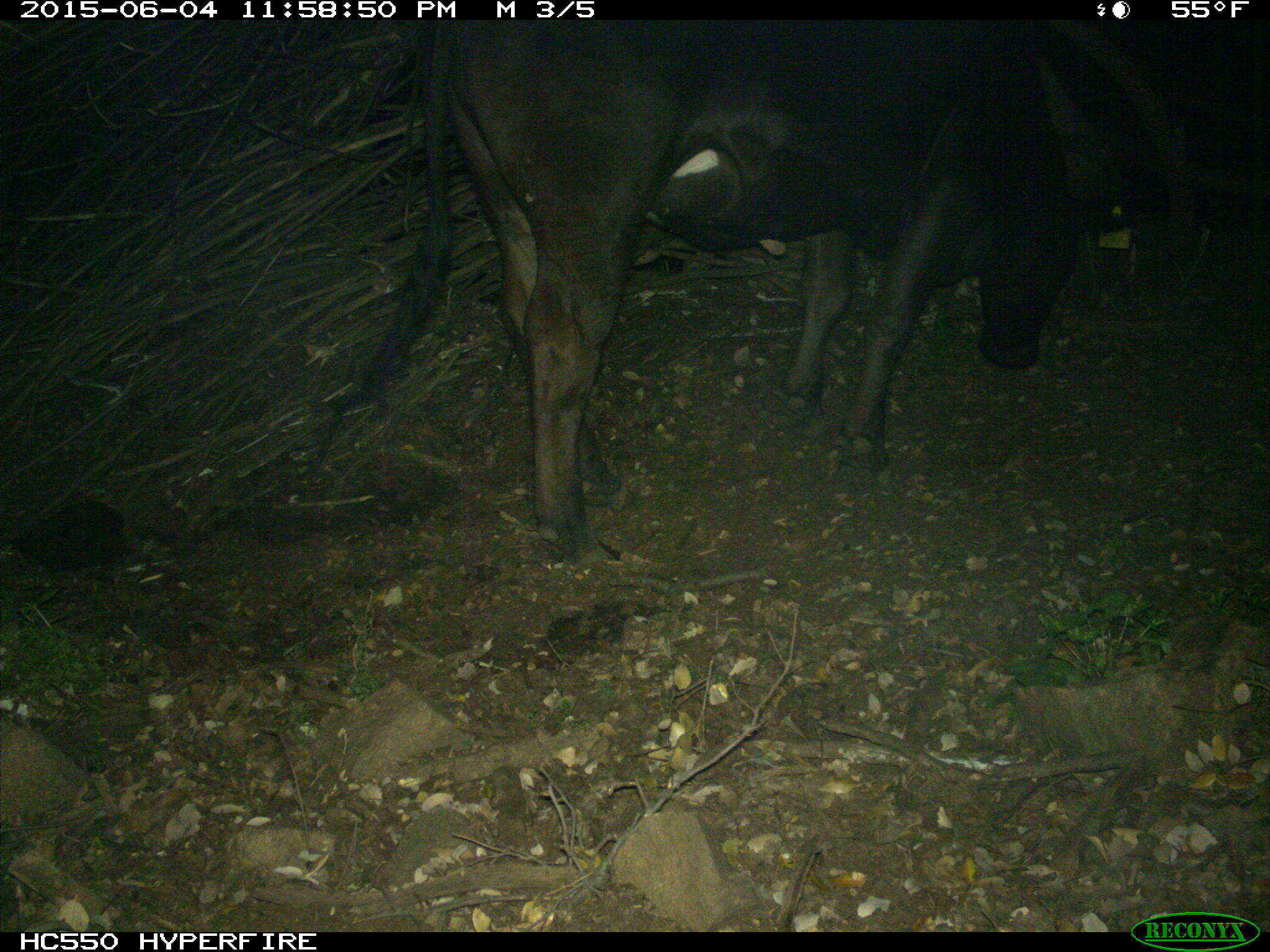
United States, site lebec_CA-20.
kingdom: Animalia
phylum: Chordata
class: Mammalia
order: Artiodactyla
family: Bovidae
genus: Bos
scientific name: Bos taurus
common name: domestic cow